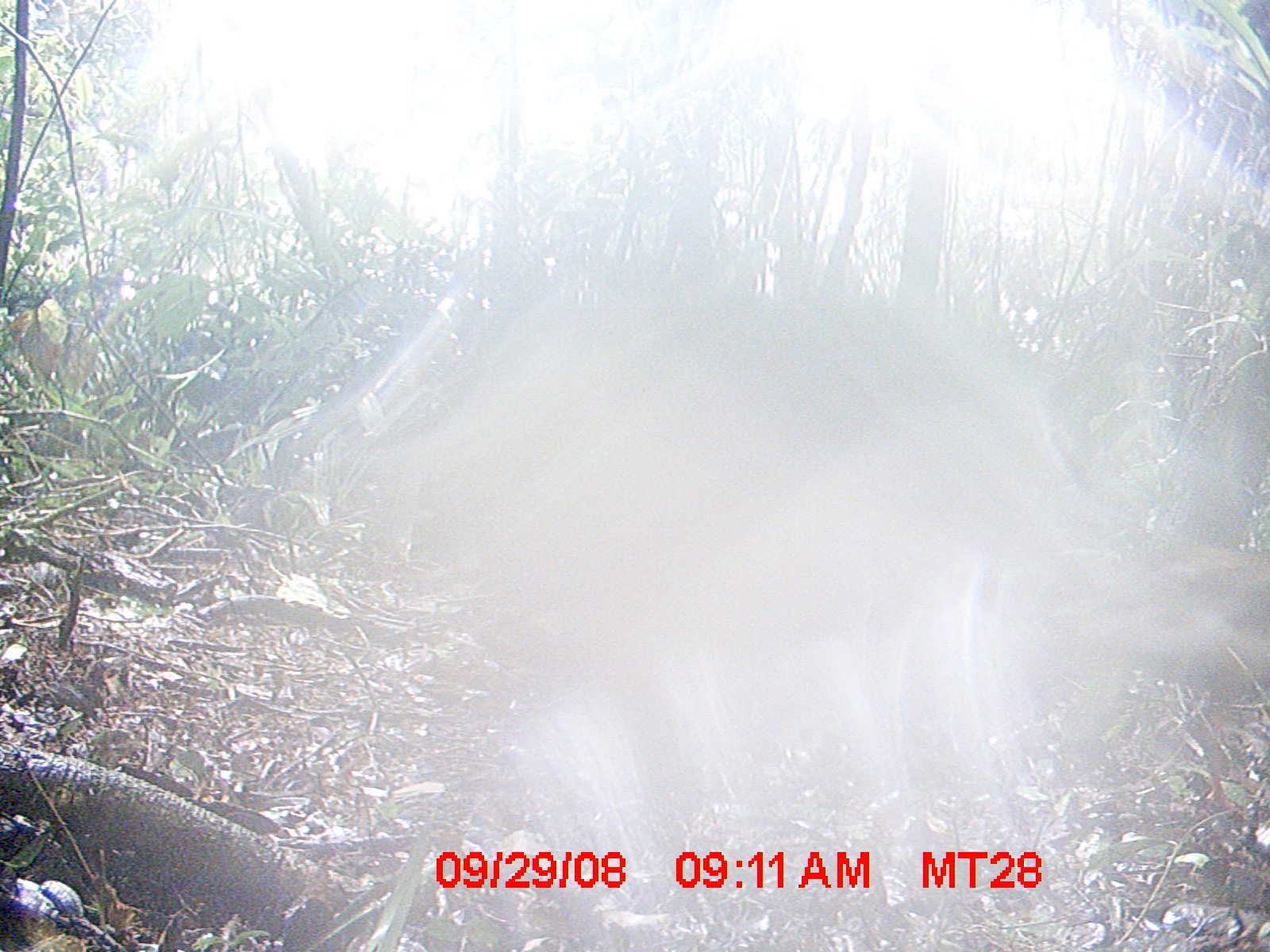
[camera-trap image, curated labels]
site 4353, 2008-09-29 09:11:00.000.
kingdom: Animalia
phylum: Chordata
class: Aves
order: Cuculiformes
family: Cuculidae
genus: Coua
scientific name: Coua serriana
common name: red-breasted coua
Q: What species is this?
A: Coua serriana (red-breasted coua).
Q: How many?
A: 1.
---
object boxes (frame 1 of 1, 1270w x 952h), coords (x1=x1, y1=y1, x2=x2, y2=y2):
coua serriana: (x1=392, y1=283, x2=1260, y2=803)